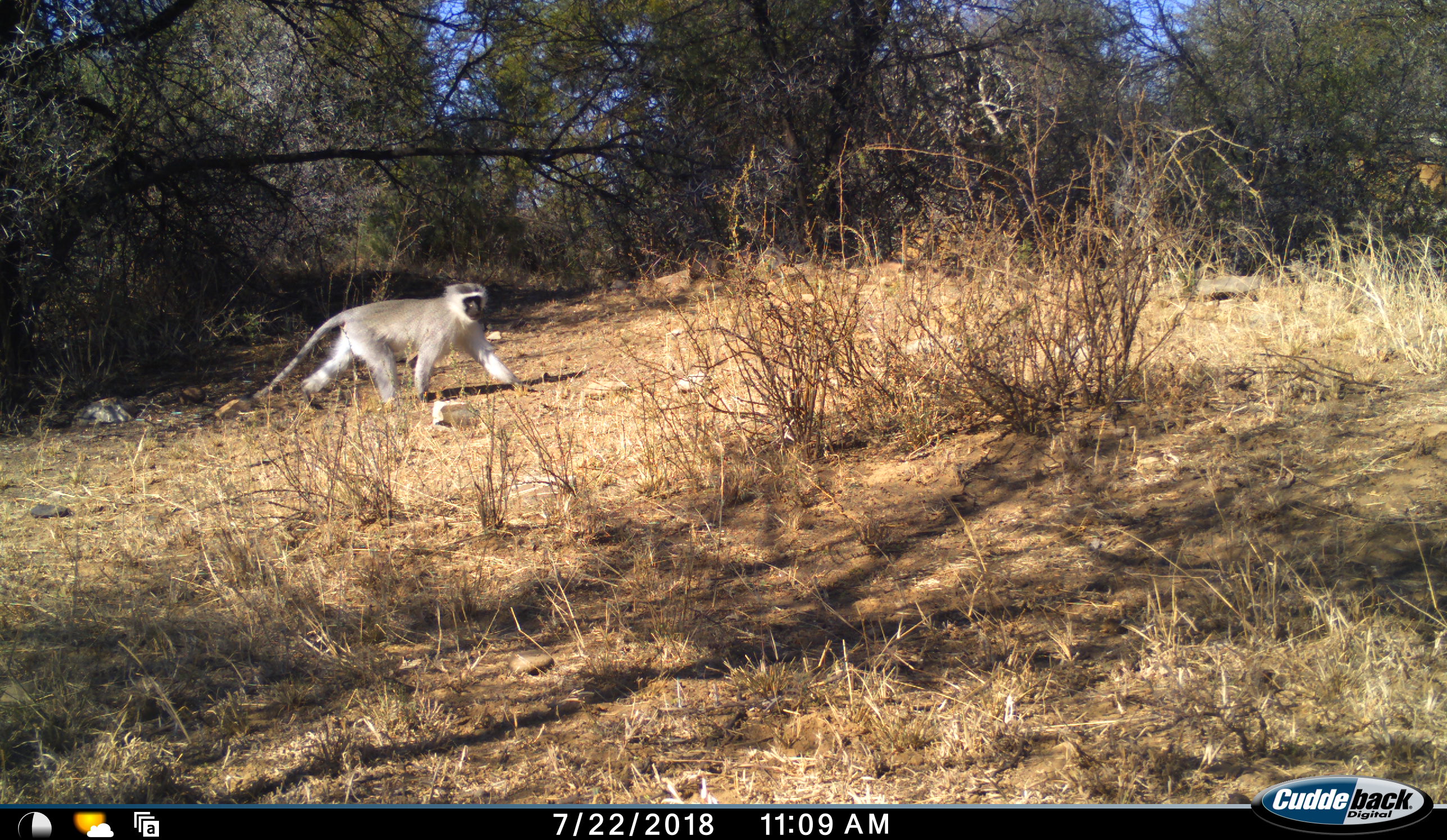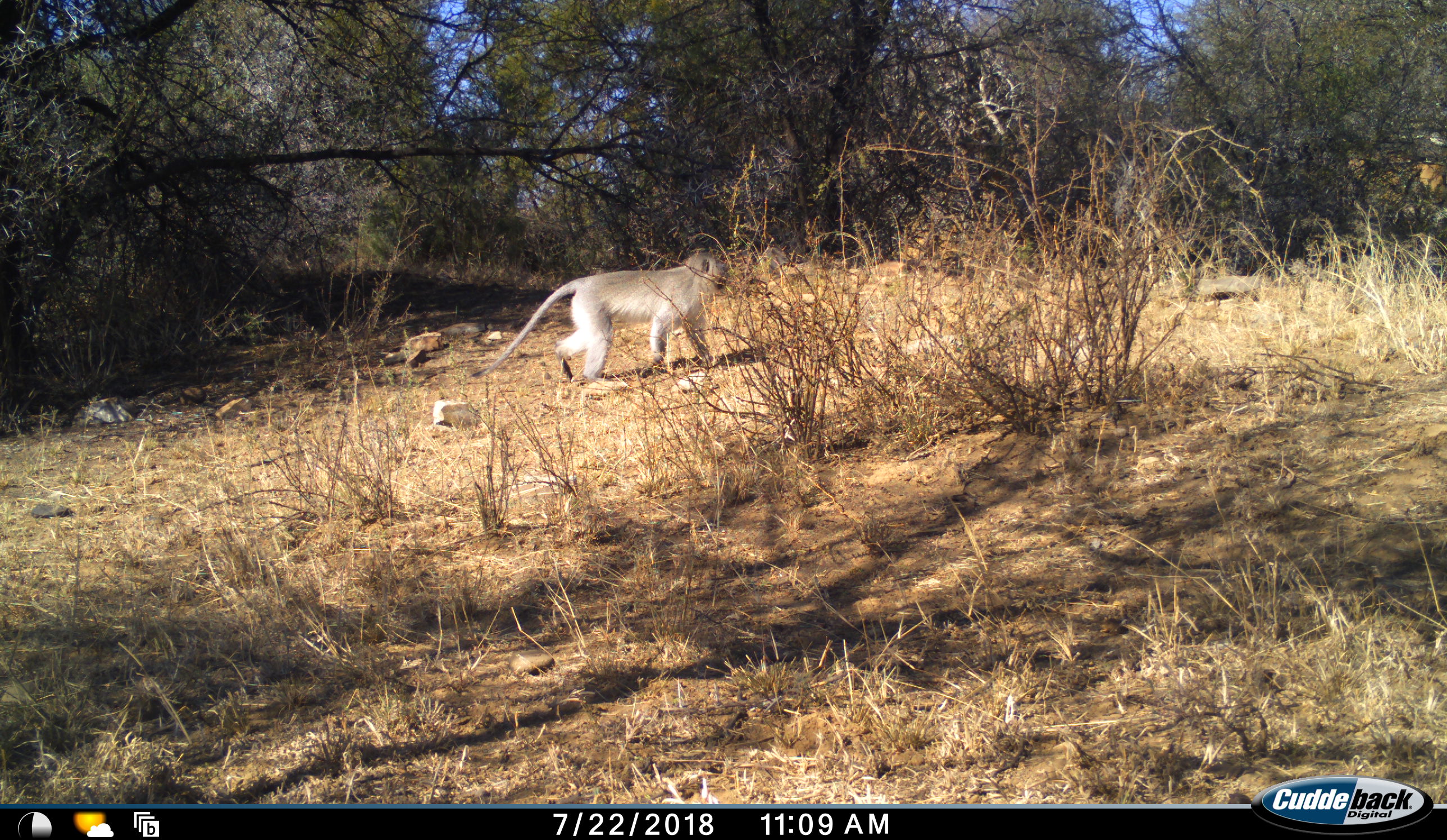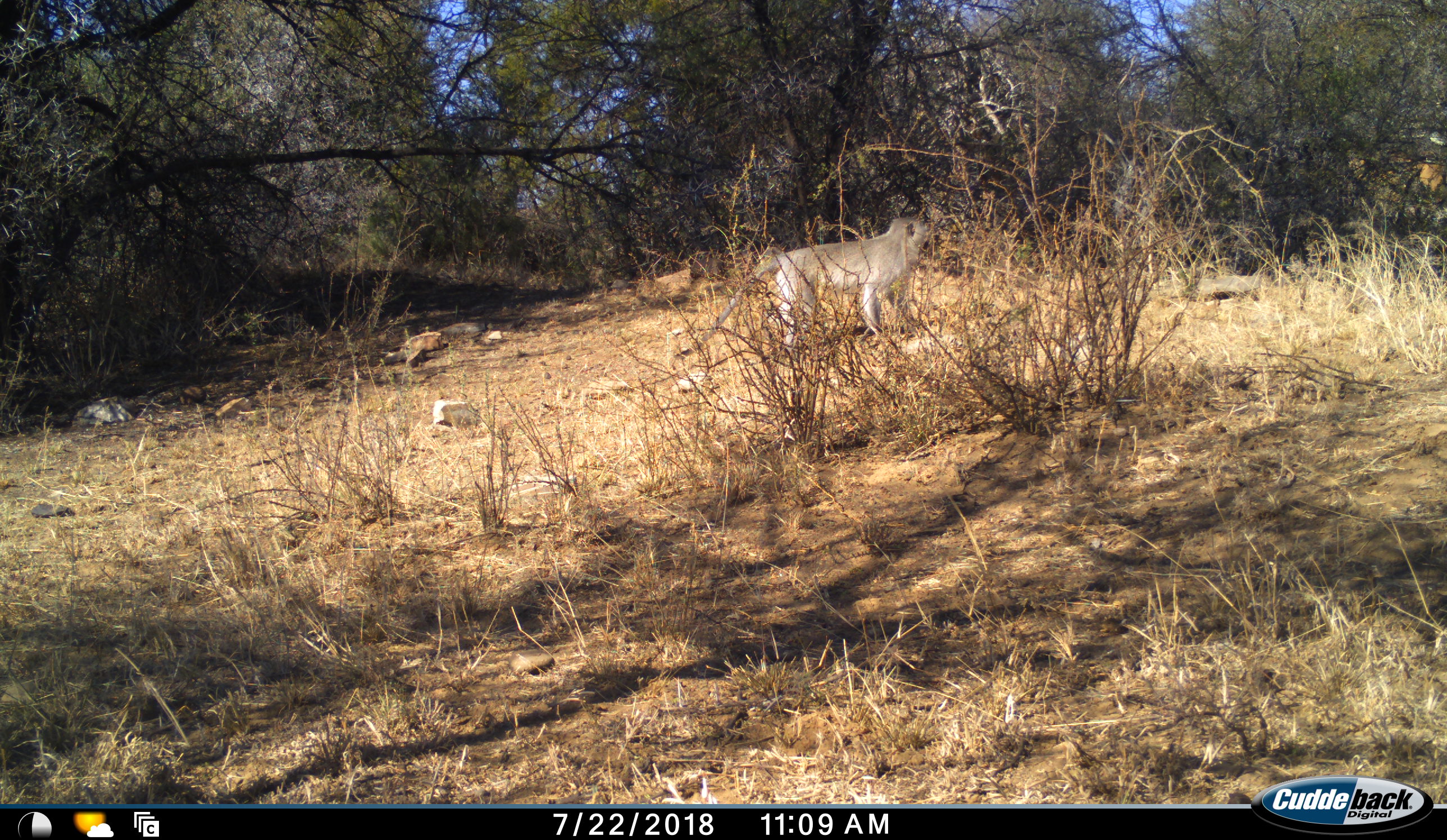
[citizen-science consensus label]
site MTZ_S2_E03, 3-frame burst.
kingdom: Animalia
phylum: Chordata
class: Mammalia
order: Primates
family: Cercopithecidae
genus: Chlorocebus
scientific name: Chlorocebus pygerythrus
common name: vervet monkey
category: monkeyvervet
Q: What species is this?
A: Monkeyvervet (vervet monkey) (Chlorocebus pygerythrus).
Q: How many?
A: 1.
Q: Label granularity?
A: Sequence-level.